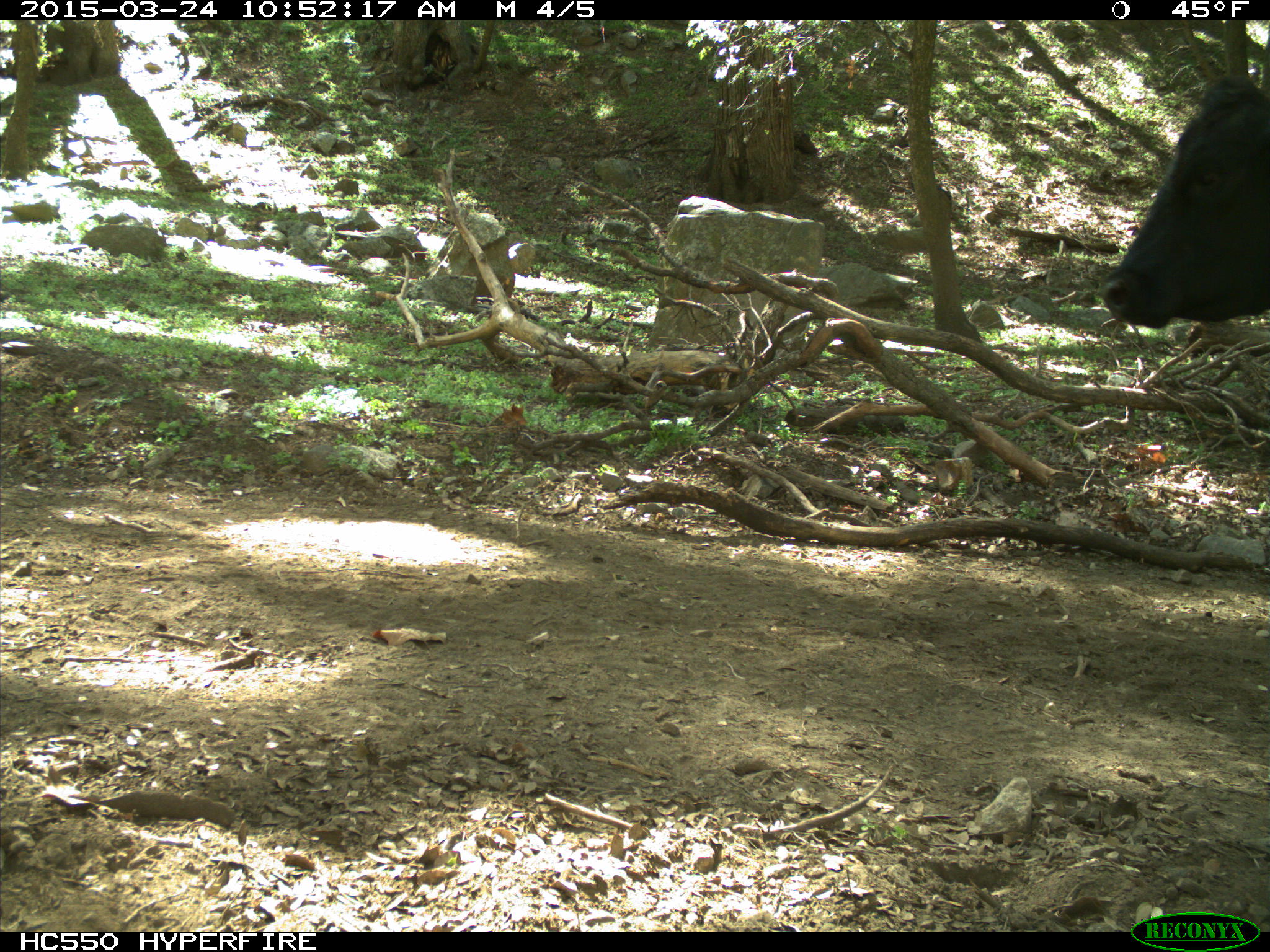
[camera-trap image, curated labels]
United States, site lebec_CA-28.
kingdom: Animalia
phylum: Chordata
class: Mammalia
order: Artiodactyla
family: Bovidae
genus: Bos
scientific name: Bos taurus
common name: domestic cow